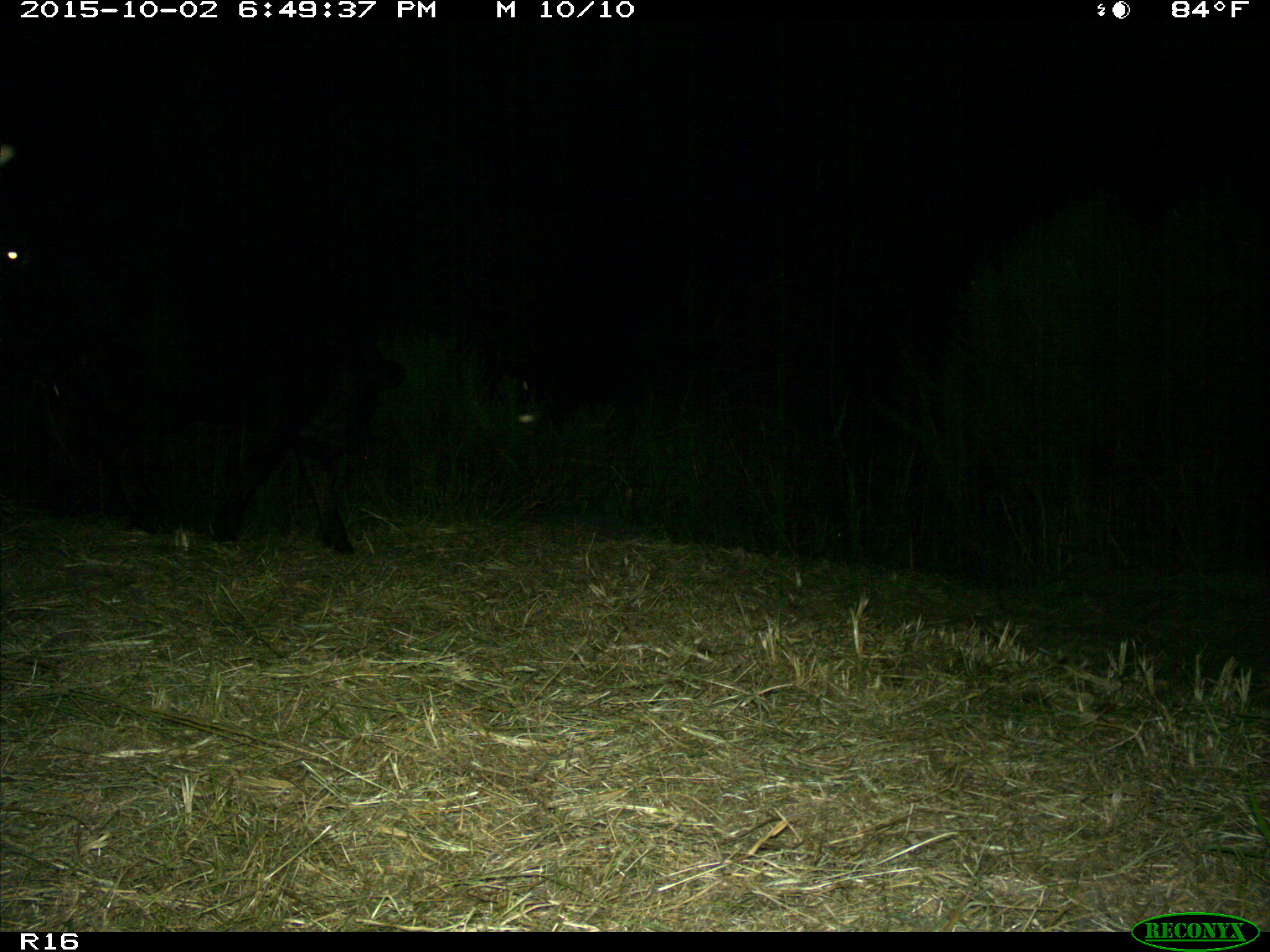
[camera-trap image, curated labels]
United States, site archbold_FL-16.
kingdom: Animalia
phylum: Chordata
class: Mammalia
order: Artiodactyla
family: Bovidae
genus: Bos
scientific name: Bos taurus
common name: domestic cow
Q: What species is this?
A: Bos taurus (domestic cow).